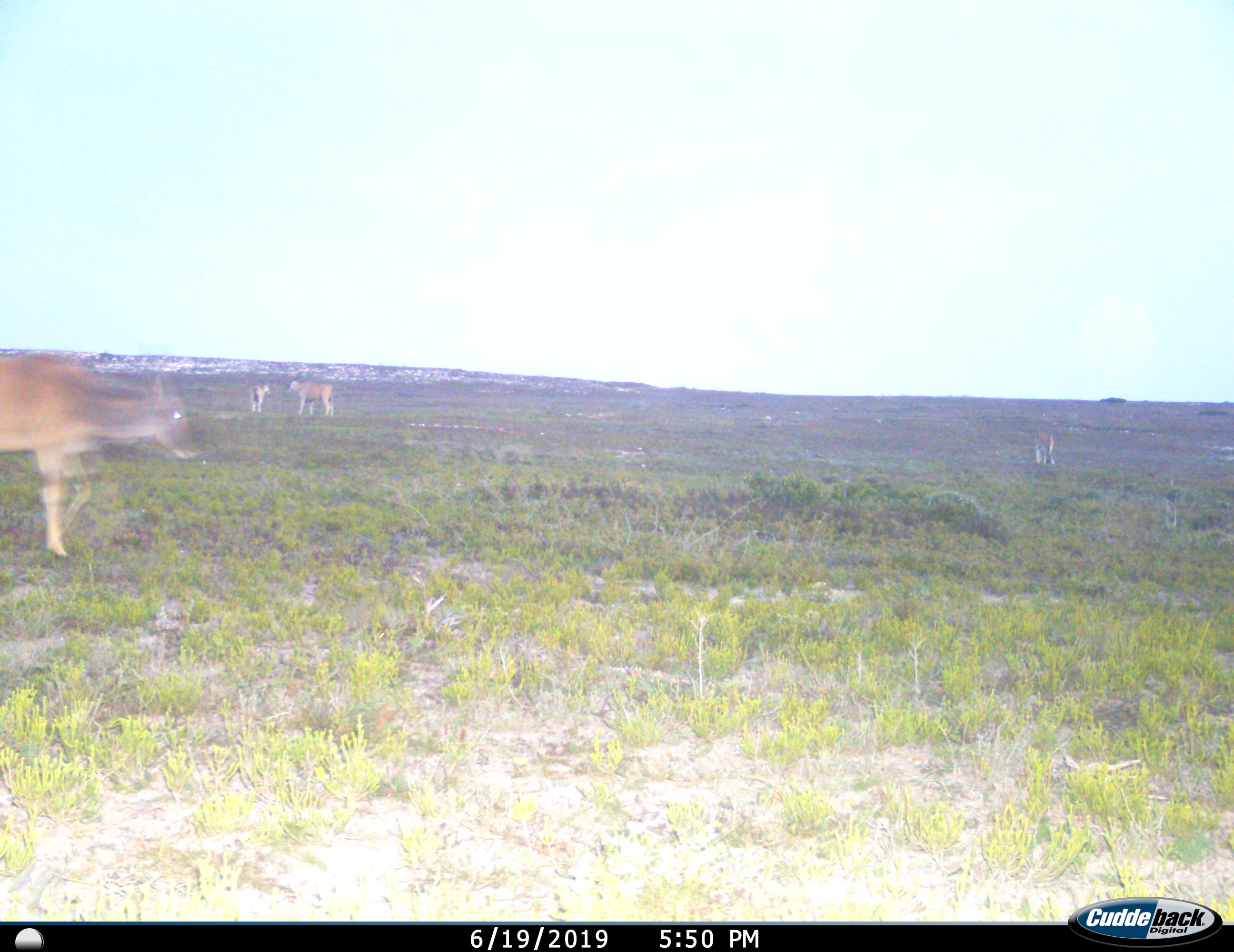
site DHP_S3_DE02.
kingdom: Animalia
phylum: Chordata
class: Mammalia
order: Artiodactyla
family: Bovidae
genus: Tragelaphus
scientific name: Tragelaphus oryx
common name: eland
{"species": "eland (Tragelaphus oryx)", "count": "4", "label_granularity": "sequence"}